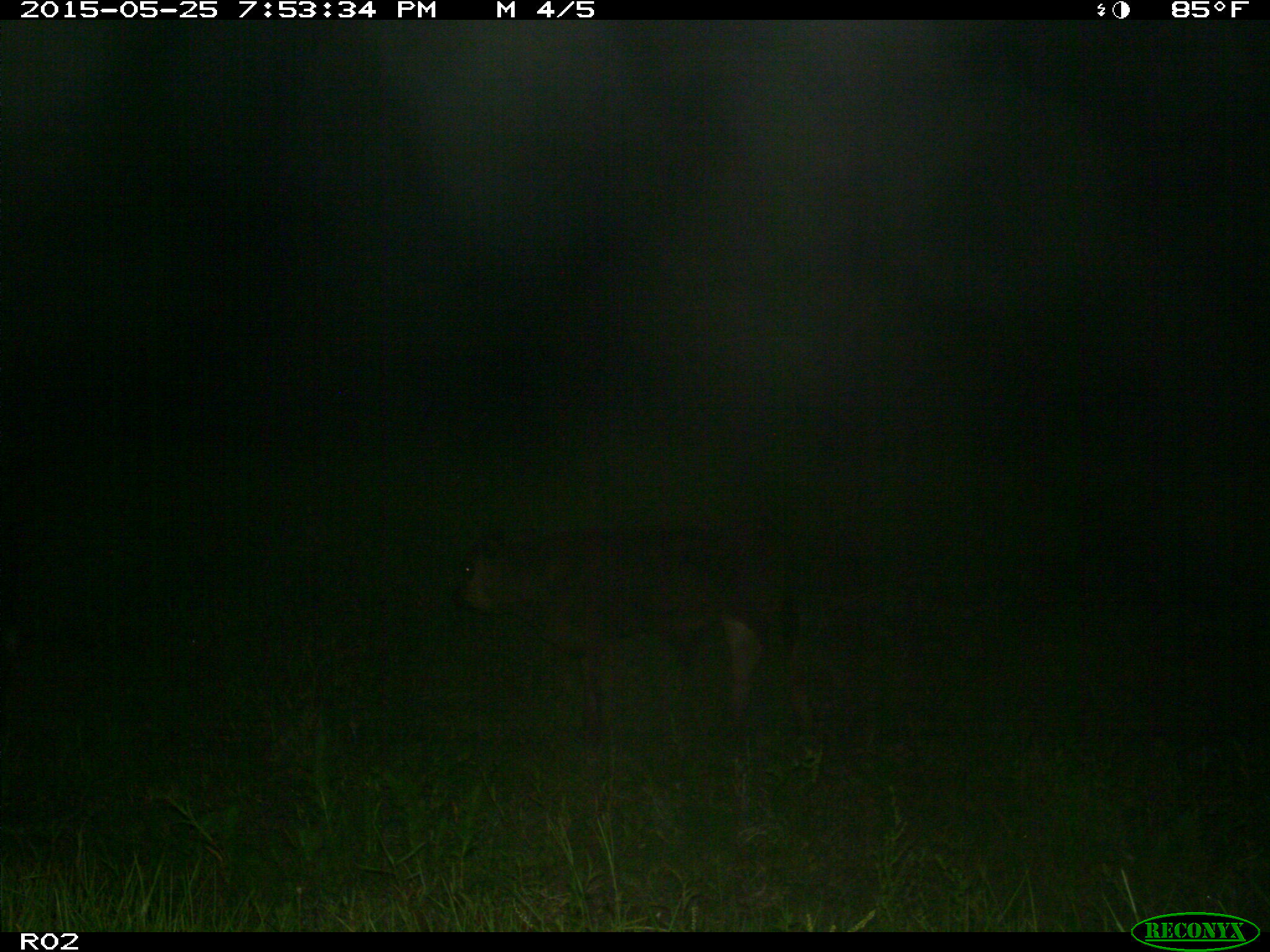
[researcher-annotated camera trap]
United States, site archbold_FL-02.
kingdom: Animalia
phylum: Chordata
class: Mammalia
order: Artiodactyla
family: Bovidae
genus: Bos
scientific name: Bos taurus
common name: domestic cow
Bos taurus (domestic cow).